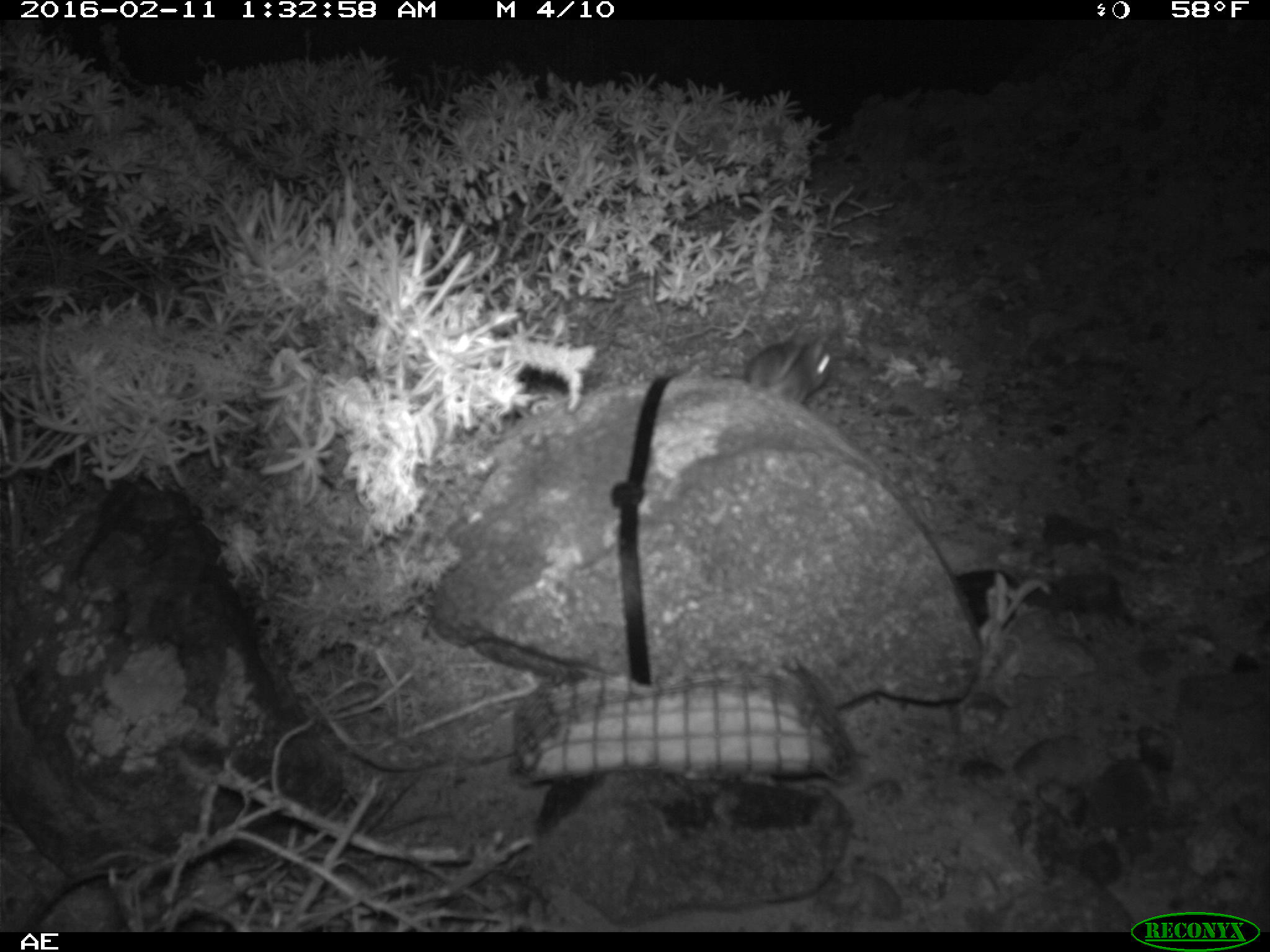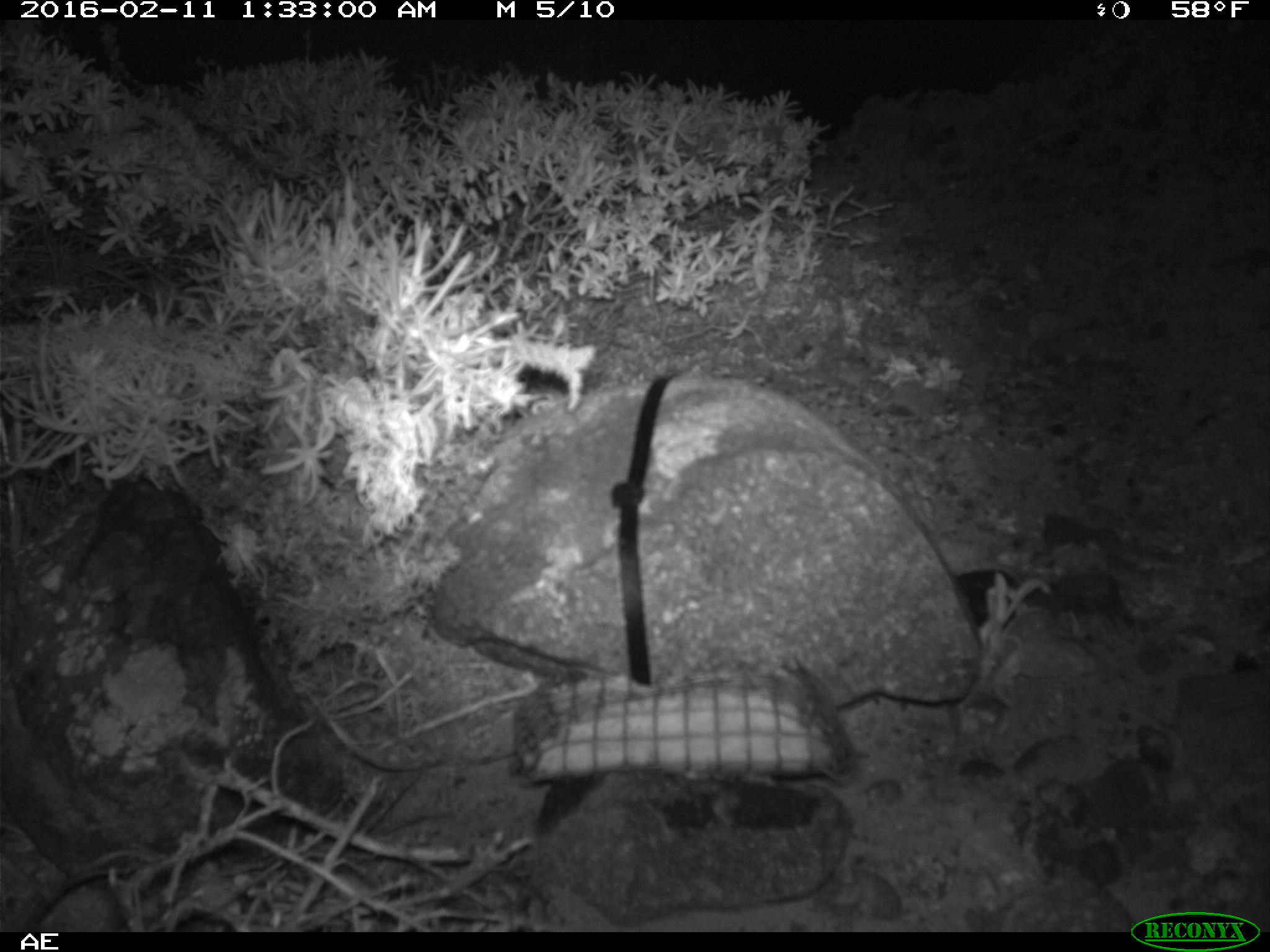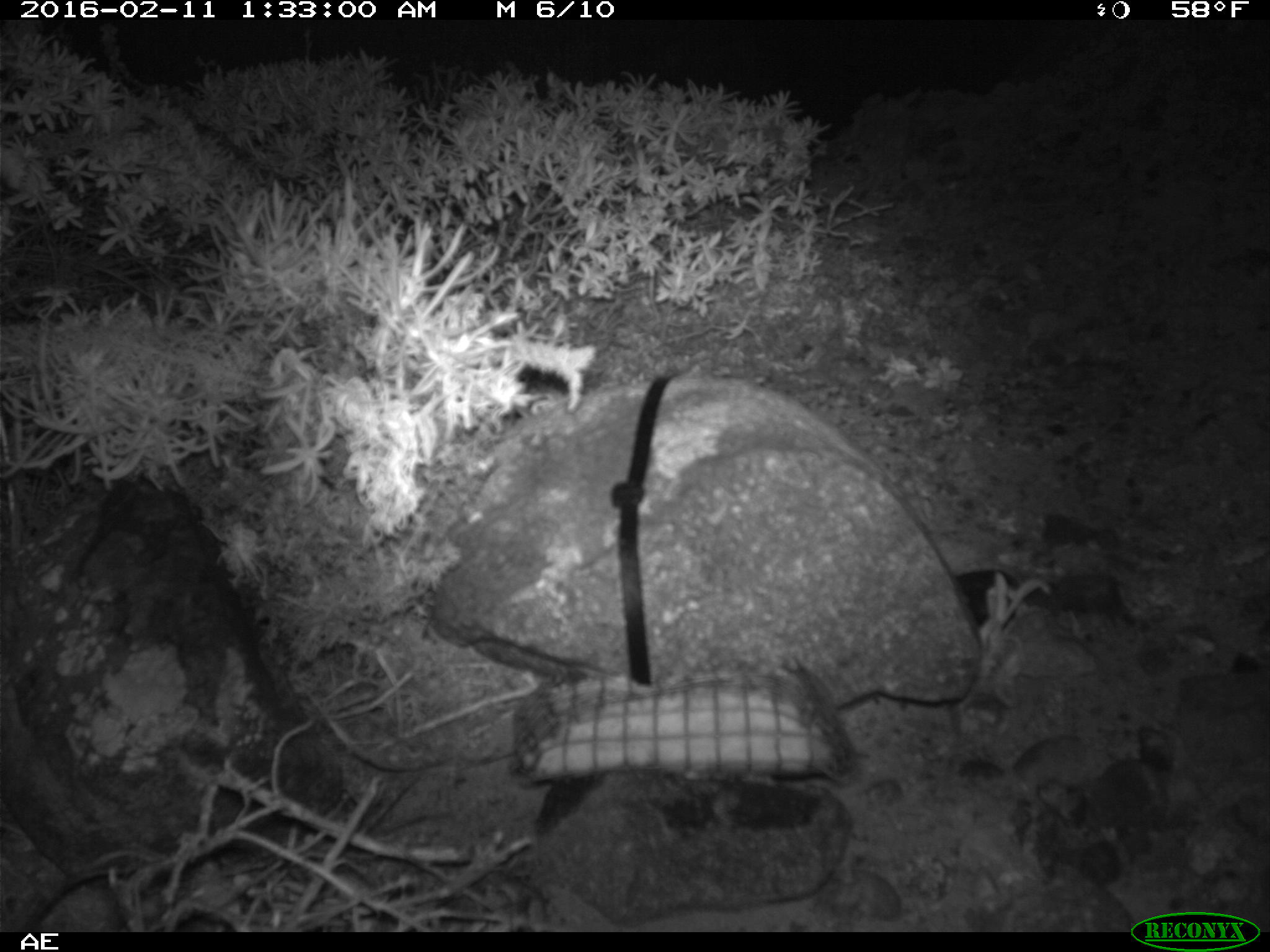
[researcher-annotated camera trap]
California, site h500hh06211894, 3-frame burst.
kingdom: Animalia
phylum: Chordata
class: Mammalia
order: Rodentia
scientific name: Rodentia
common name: rodent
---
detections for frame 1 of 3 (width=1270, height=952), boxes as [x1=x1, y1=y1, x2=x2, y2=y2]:
rodent: [x1=758, y1=325, x2=830, y2=406]